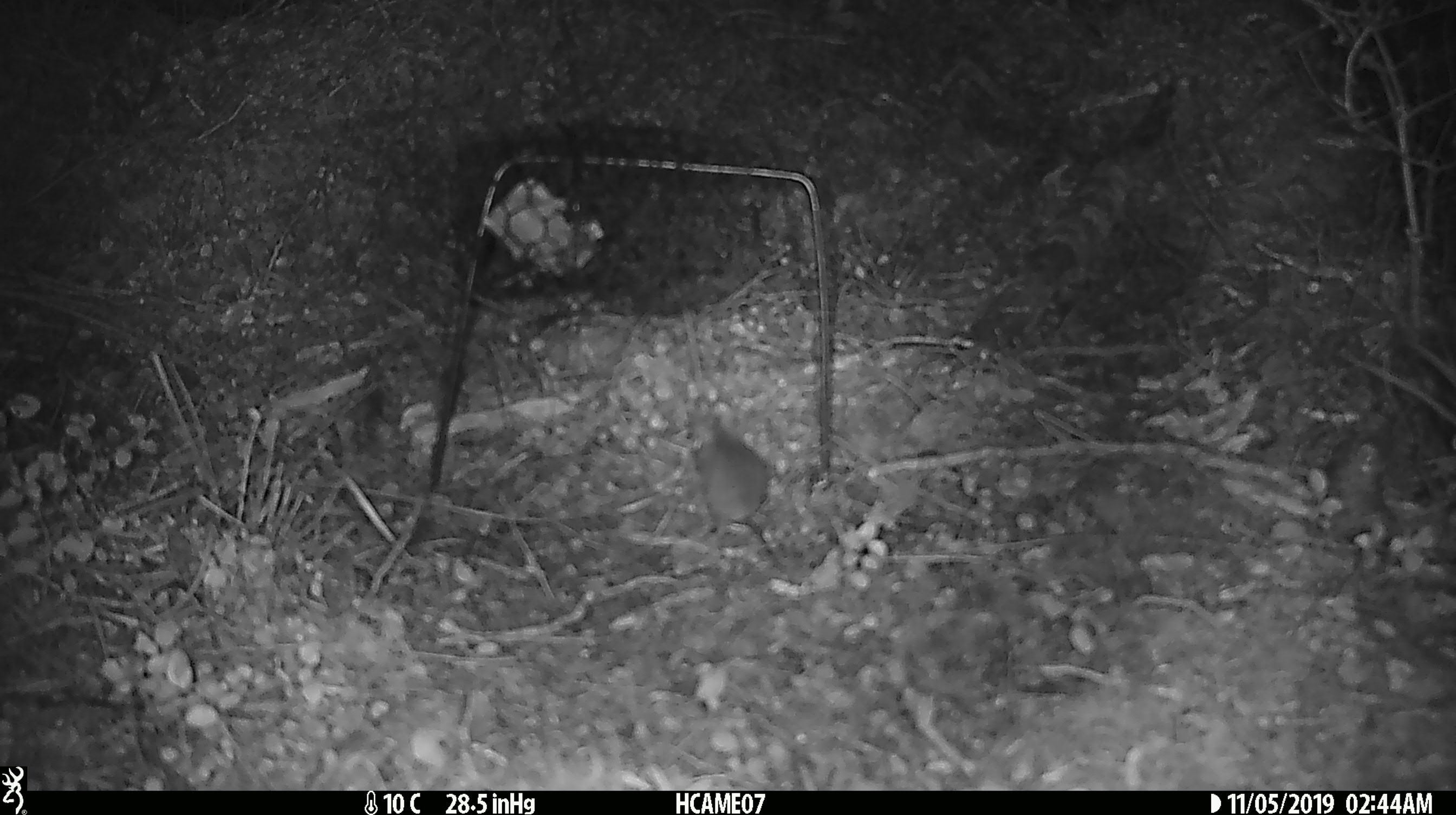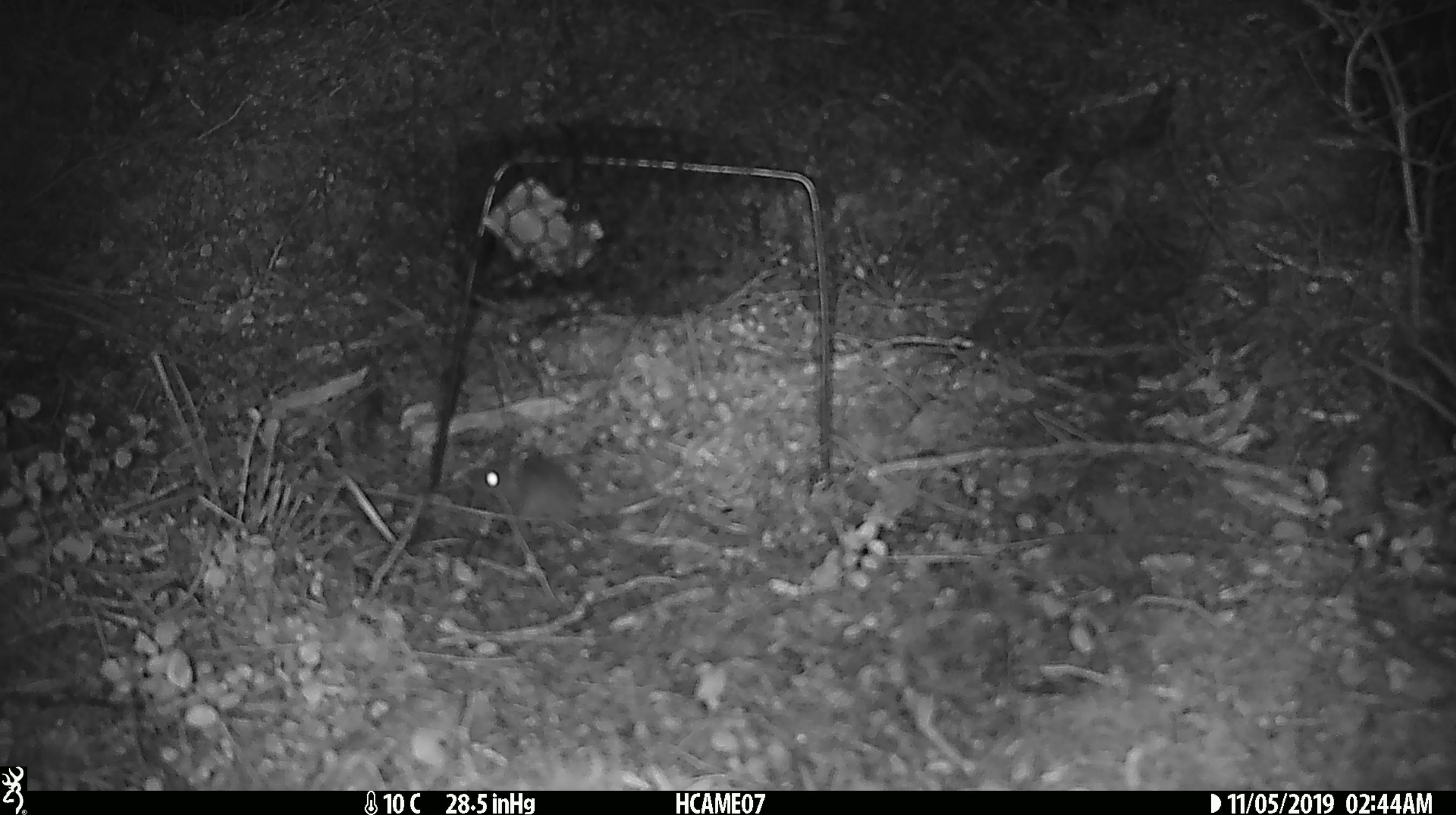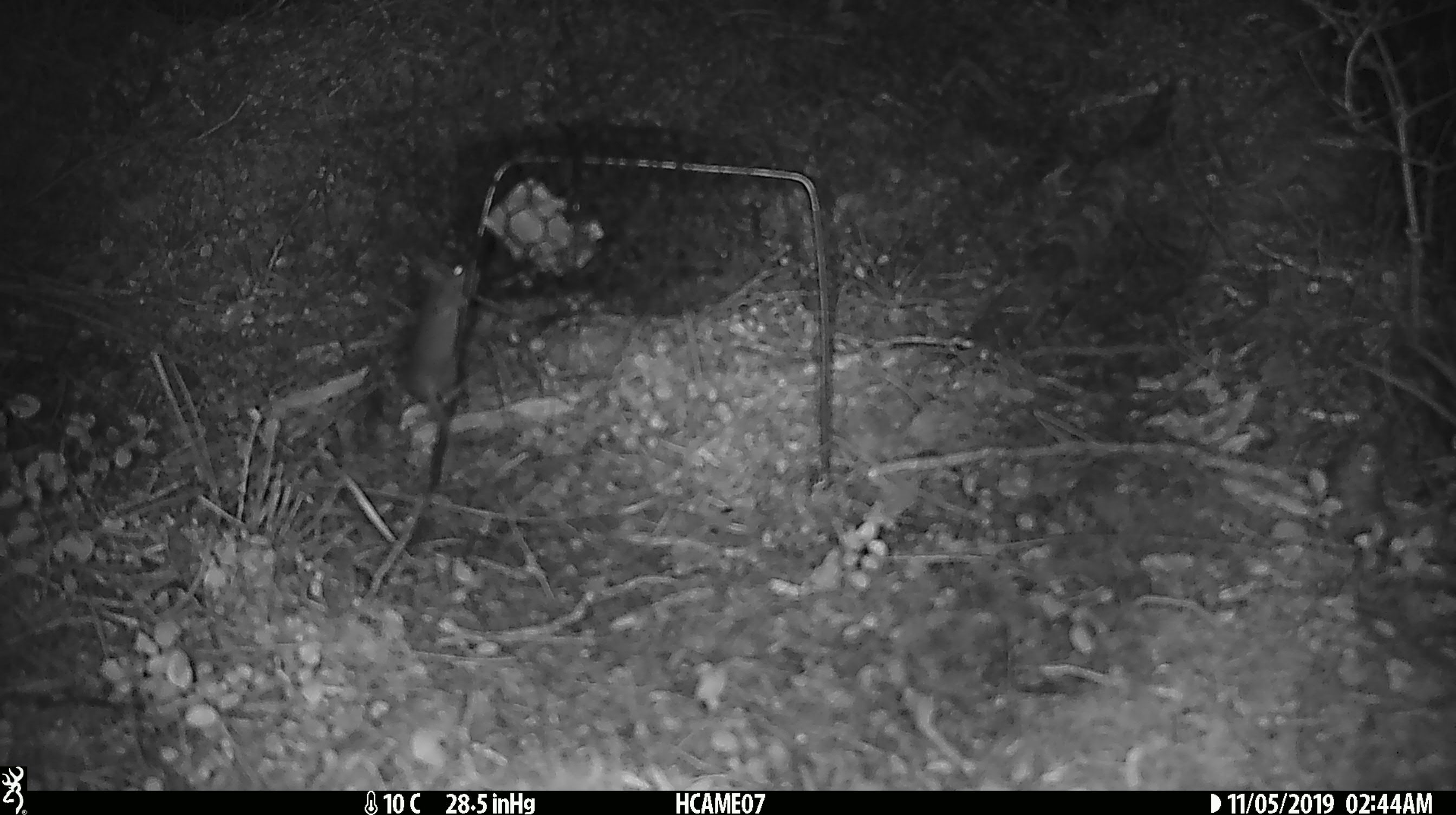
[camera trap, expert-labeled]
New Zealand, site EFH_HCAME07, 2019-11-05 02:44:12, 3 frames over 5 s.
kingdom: Animalia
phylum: Chordata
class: Mammalia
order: Rodentia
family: Muridae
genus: Mus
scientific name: Mus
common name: mouse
Mouse (Mus).